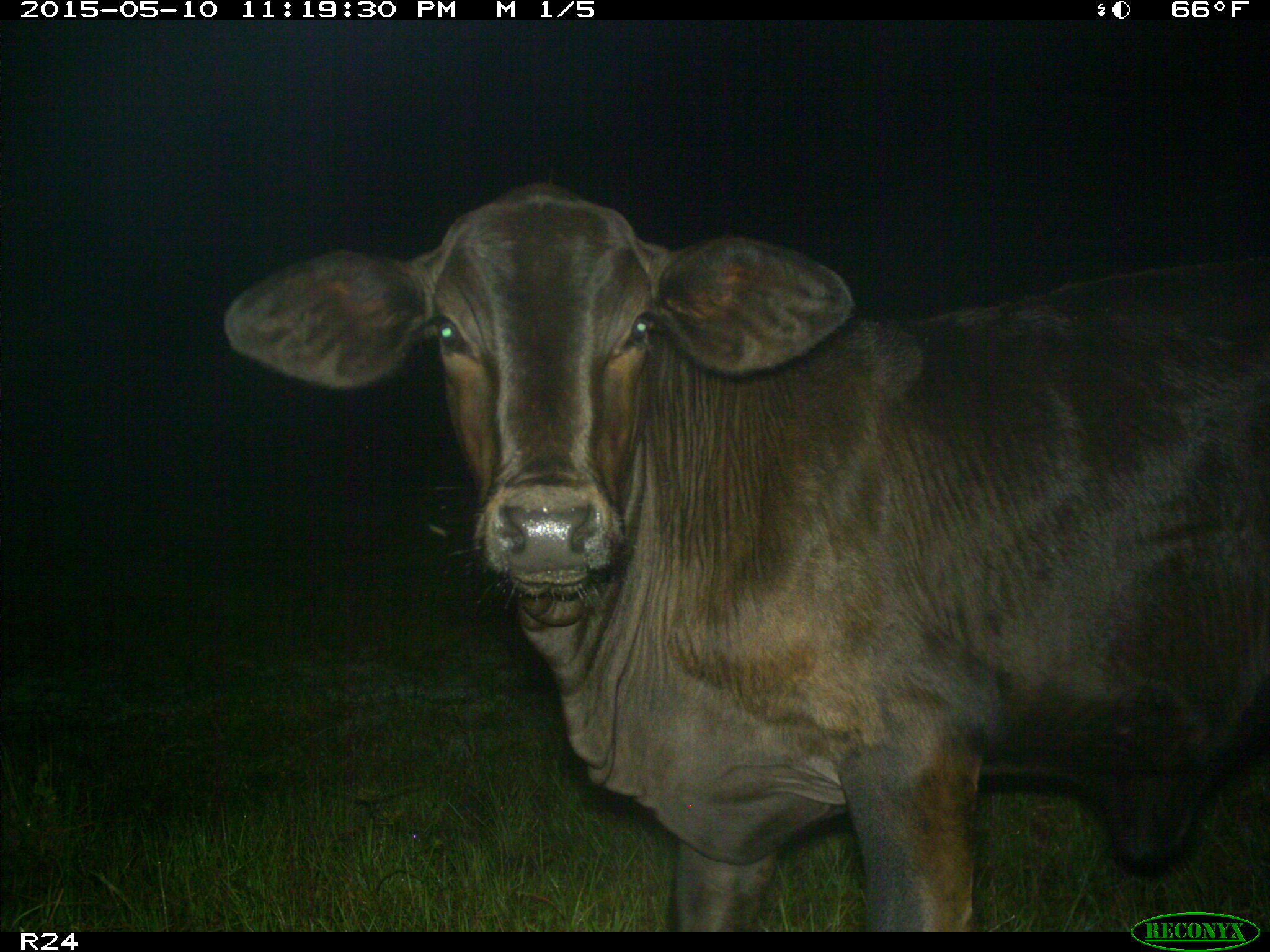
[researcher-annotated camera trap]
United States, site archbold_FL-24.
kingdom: Animalia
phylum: Chordata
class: Mammalia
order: Artiodactyla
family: Bovidae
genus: Bos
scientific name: Bos taurus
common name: domestic cow